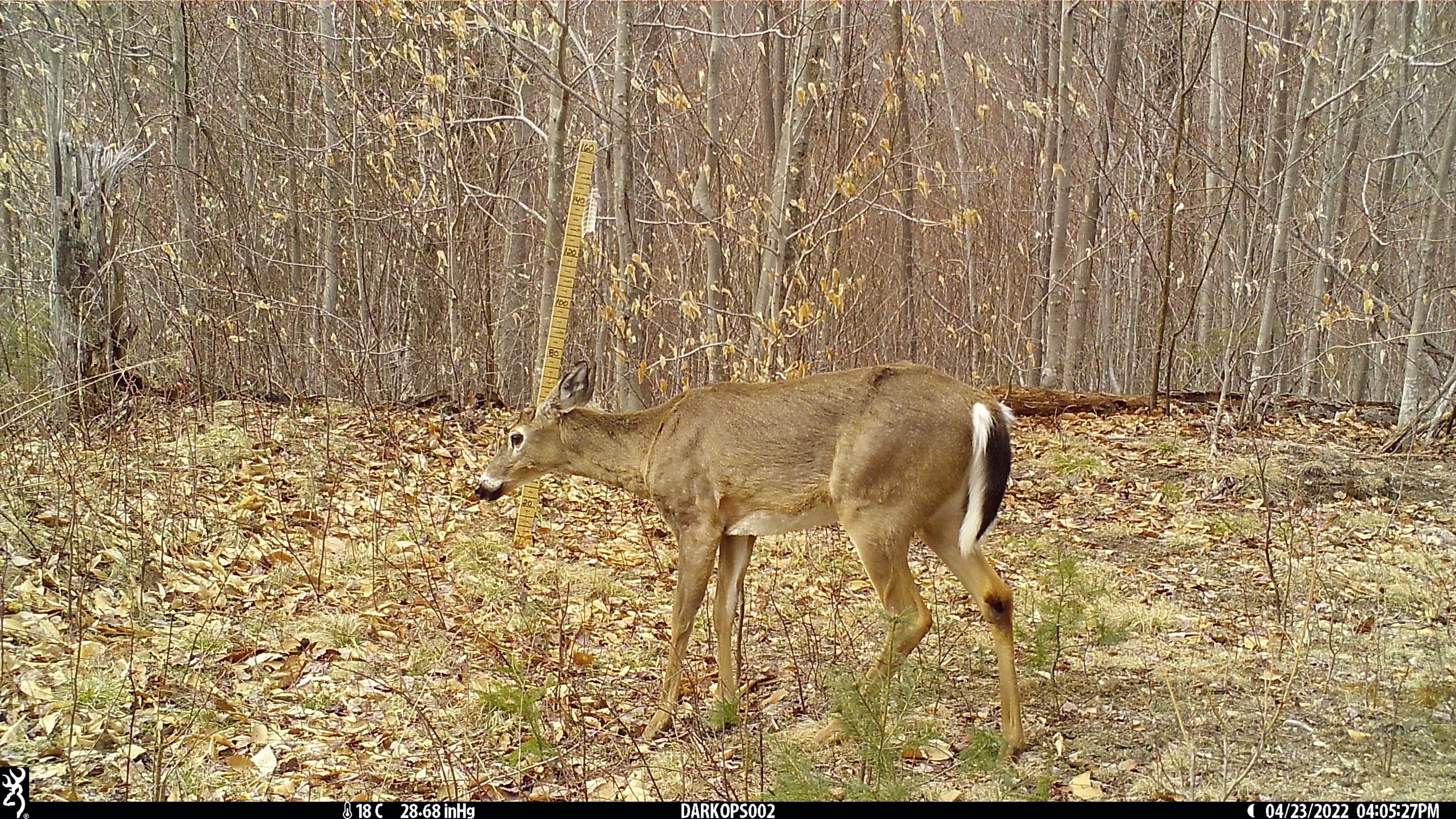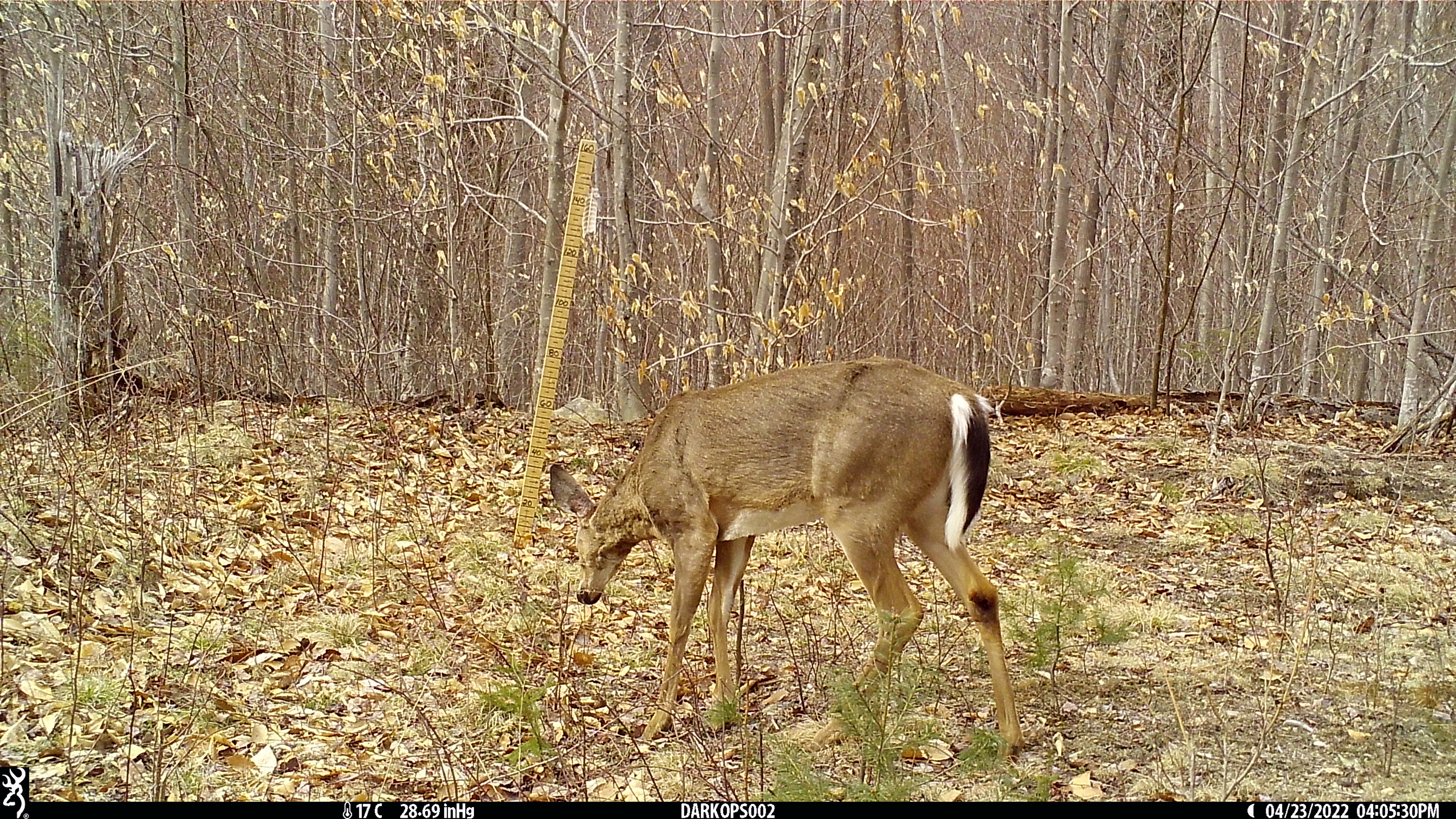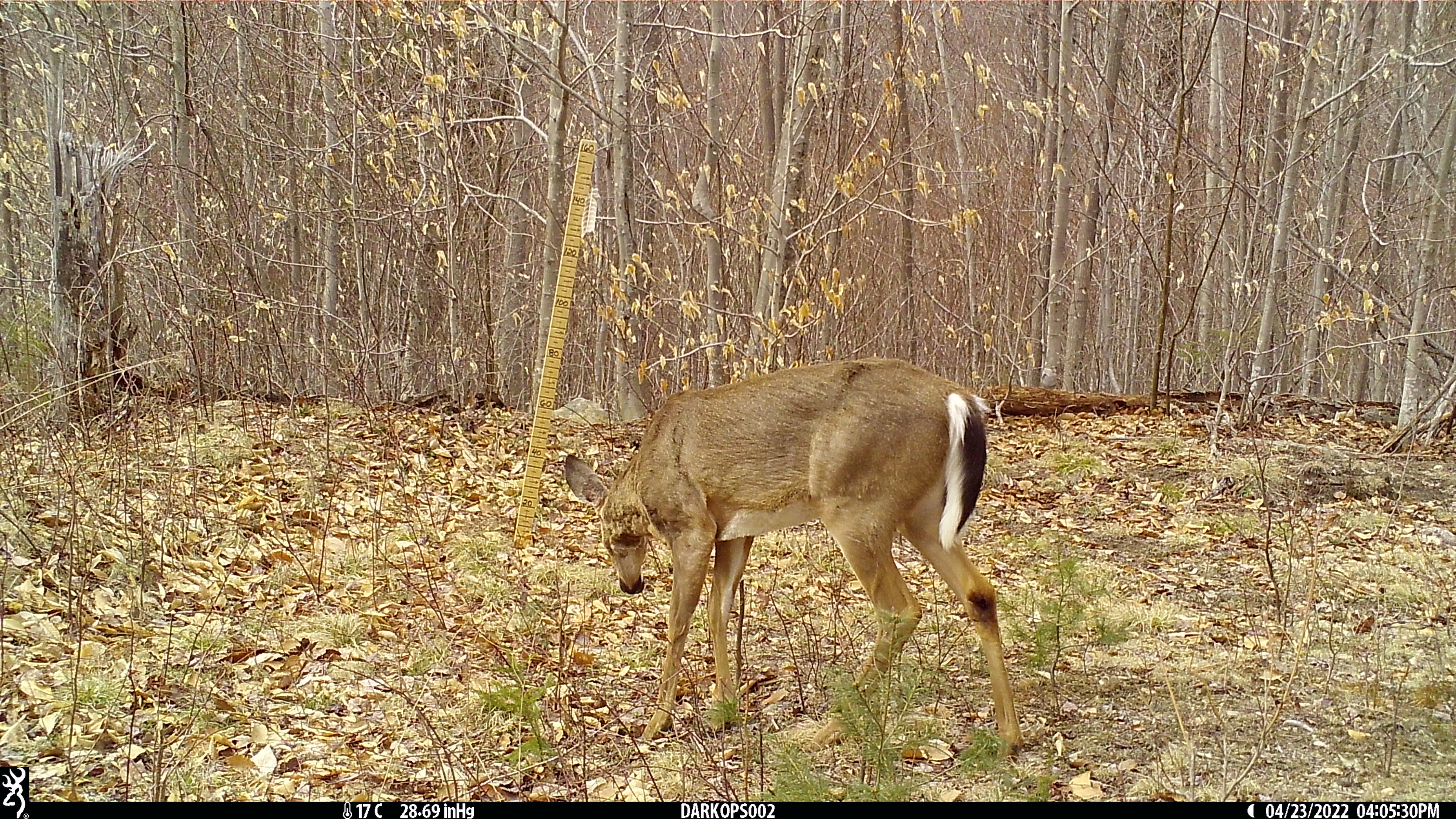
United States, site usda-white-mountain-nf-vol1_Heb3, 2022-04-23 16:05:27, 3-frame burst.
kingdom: Animalia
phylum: Chordata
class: Mammalia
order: Artiodactyla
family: Cervidae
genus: Odocoileus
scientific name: Odocoileus virginianus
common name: white-tailed deer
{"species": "white-tailed deer (Odocoileus virginianus)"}